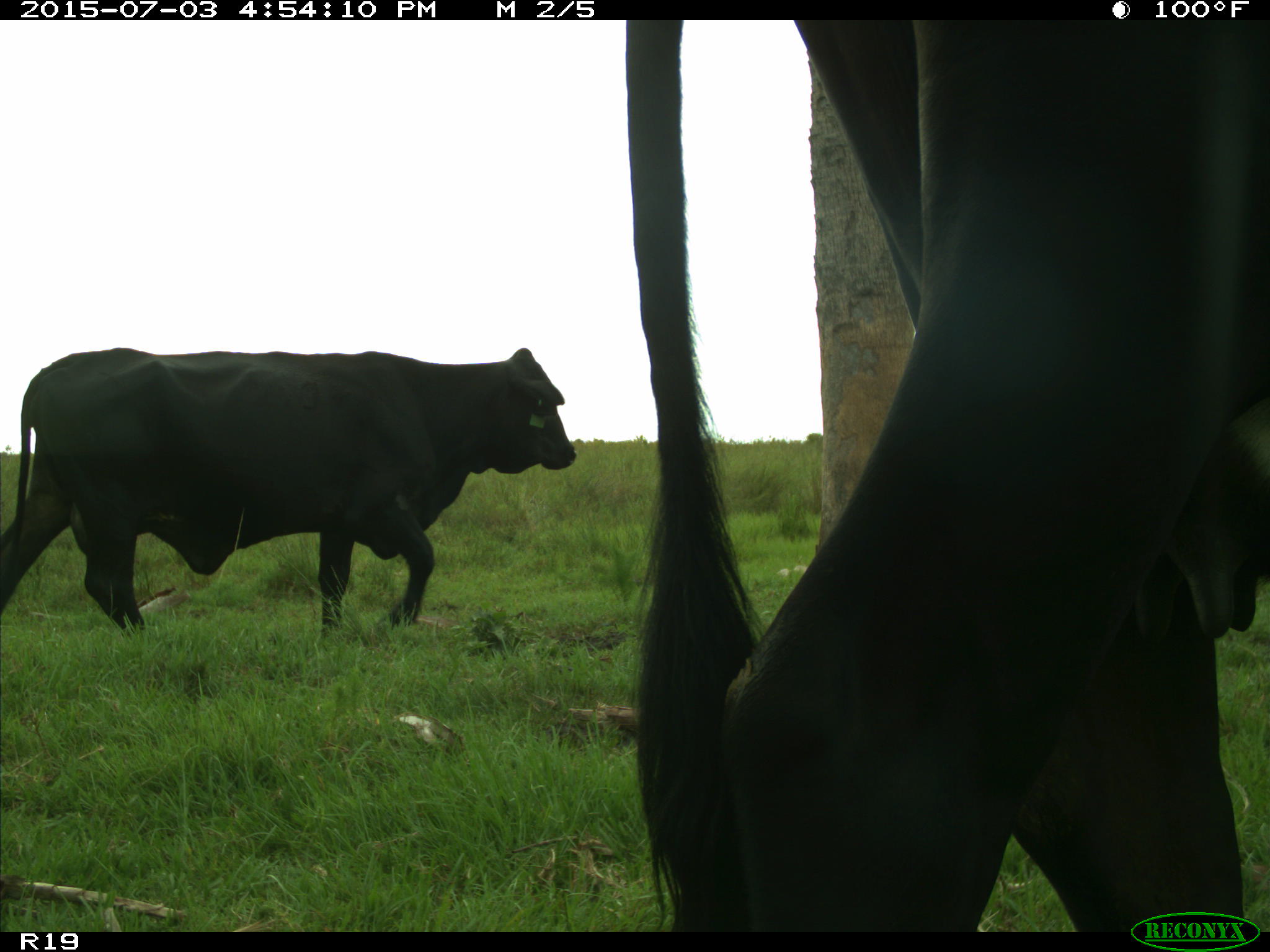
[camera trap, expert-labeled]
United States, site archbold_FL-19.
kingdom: Animalia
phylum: Chordata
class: Mammalia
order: Artiodactyla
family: Bovidae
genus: Bos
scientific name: Bos taurus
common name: domestic cow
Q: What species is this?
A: Bos taurus (domestic cow).